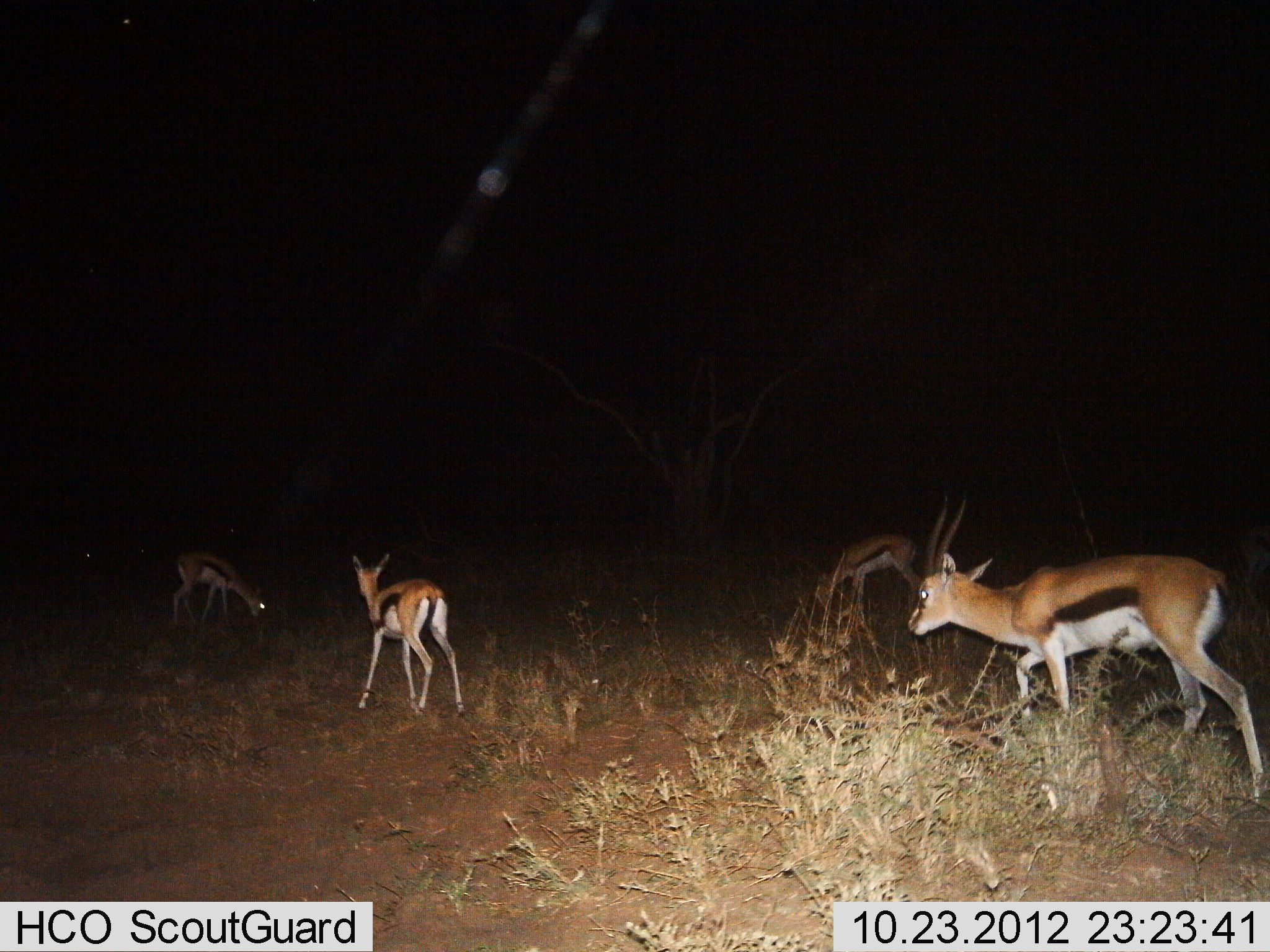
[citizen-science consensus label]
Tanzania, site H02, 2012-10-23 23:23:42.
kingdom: Animalia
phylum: Chordata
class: Mammalia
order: Artiodactyla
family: Bovidae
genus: Eudorcas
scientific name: Eudorcas thomsonii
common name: thomson's gazelle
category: gazellethomsons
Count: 4.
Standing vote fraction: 30%.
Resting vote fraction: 0%.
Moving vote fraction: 70%.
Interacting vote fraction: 0%.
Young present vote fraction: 10%.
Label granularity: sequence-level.